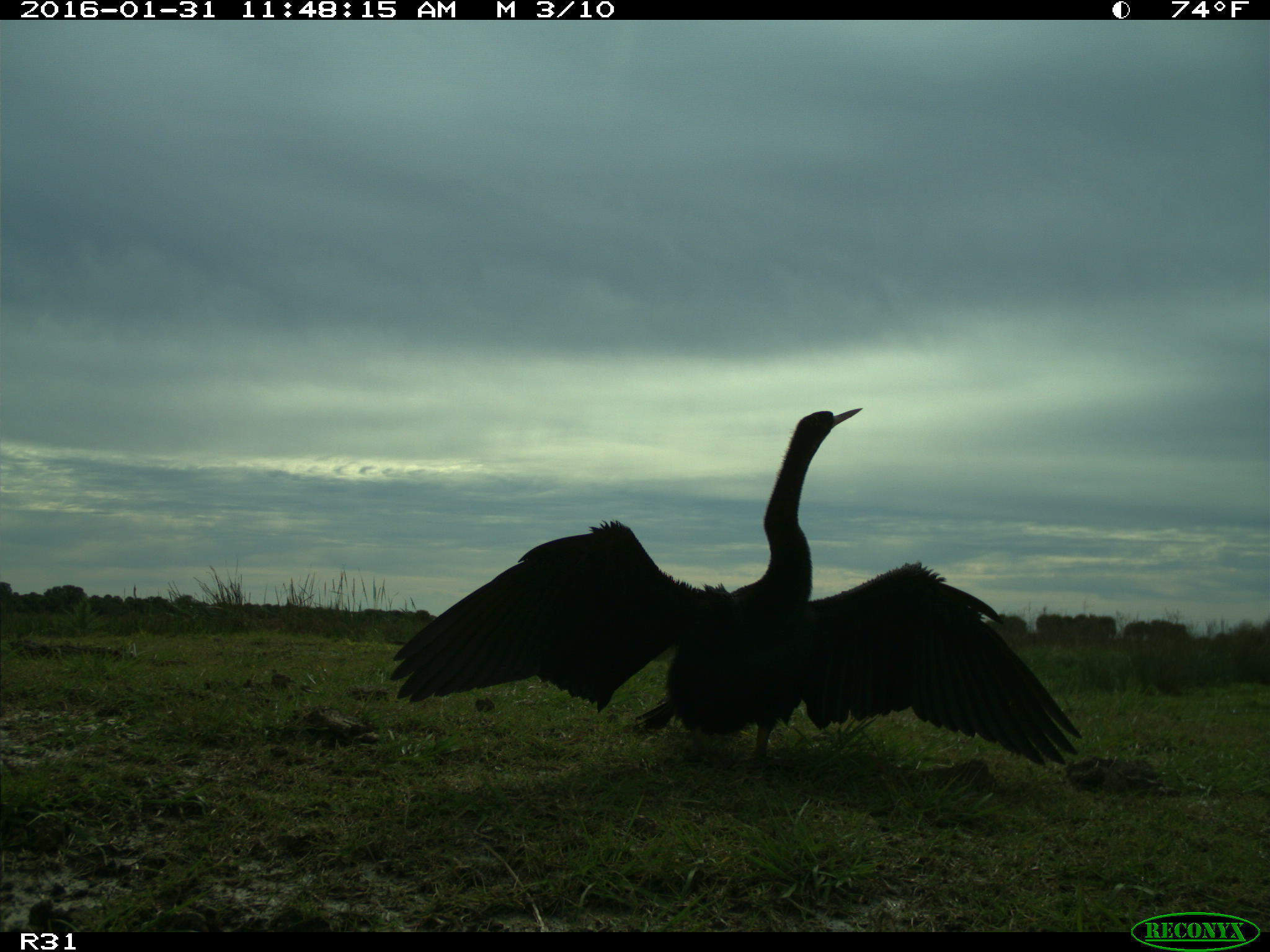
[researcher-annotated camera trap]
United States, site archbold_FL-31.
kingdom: Animalia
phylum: Chordata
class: Aves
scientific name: Aves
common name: birds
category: unidentified bird